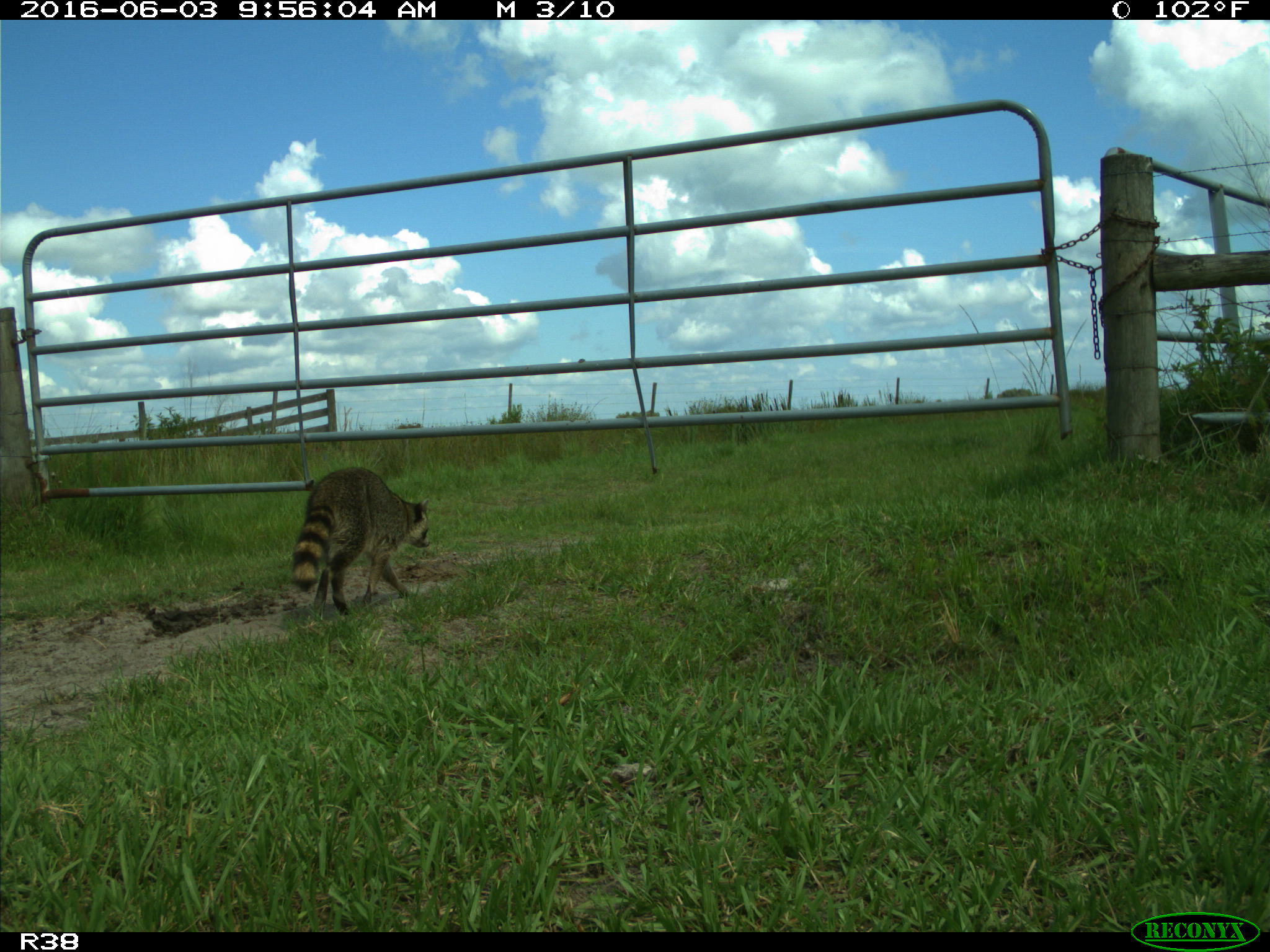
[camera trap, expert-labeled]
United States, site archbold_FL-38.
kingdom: Animalia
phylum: Chordata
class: Mammalia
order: Carnivora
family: Procyonidae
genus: Procyon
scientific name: Procyon lotor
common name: common raccoon